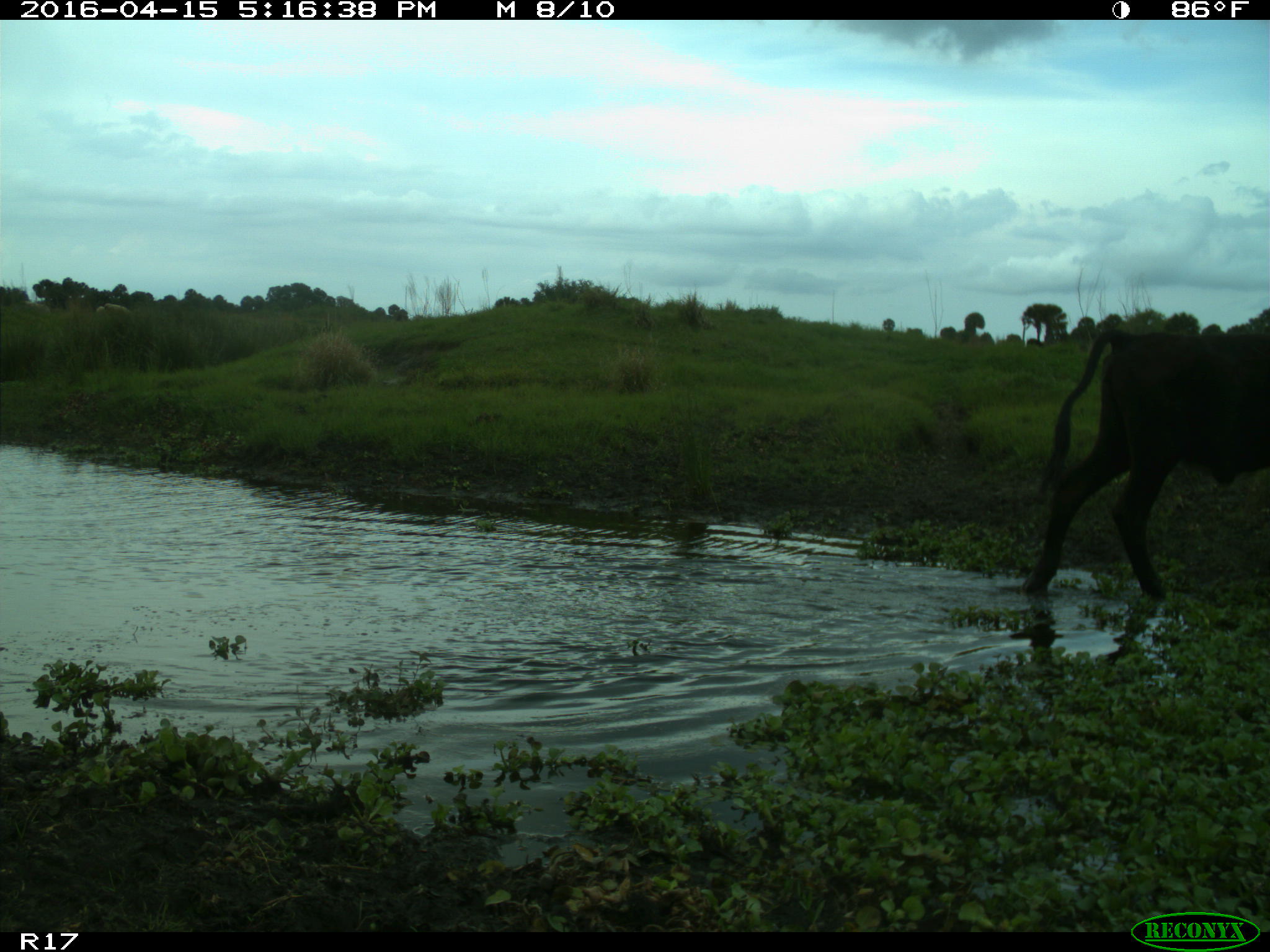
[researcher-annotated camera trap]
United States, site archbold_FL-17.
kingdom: Animalia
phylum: Chordata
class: Mammalia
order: Artiodactyla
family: Bovidae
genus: Bos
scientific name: Bos taurus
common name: domestic cow